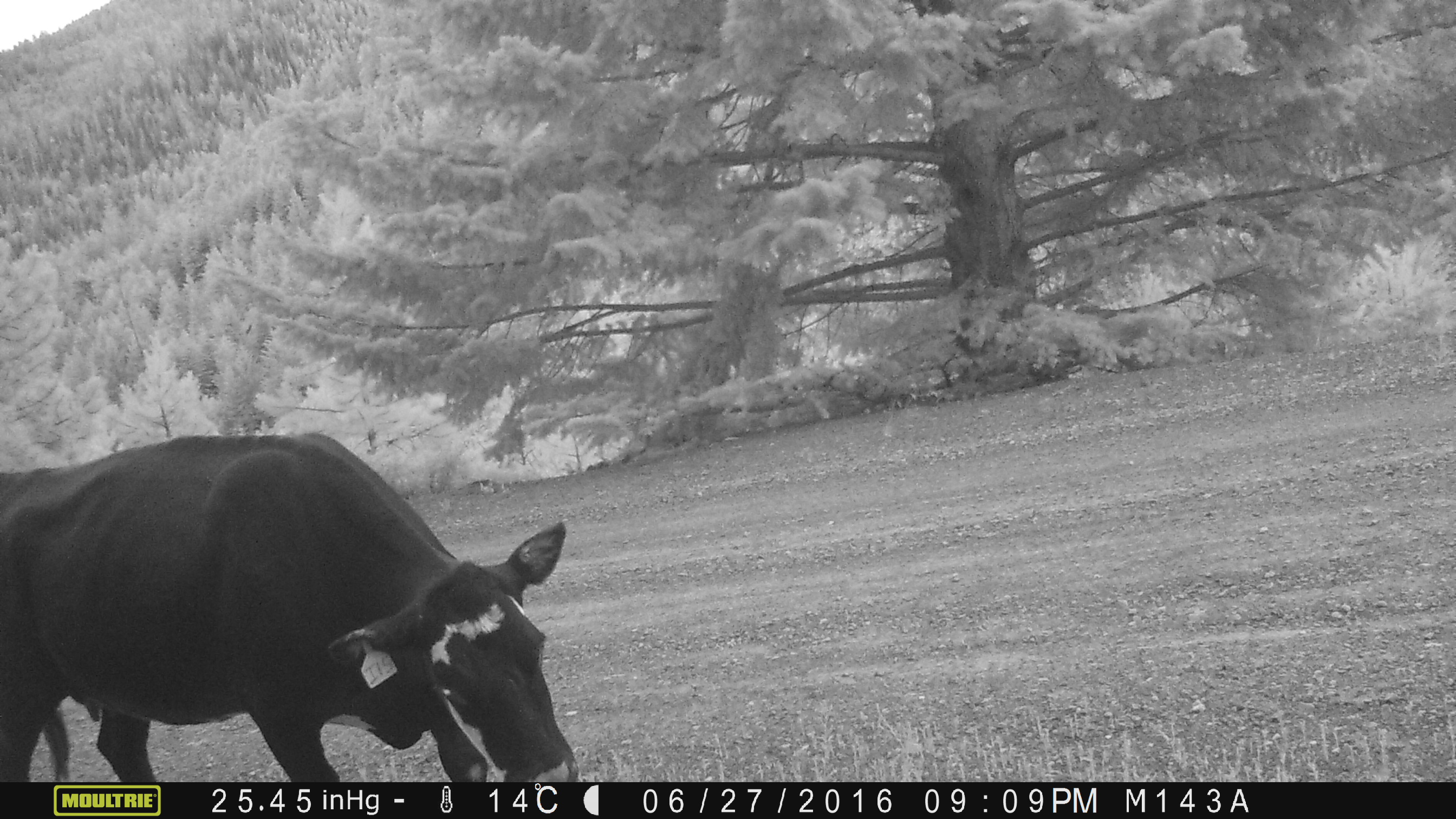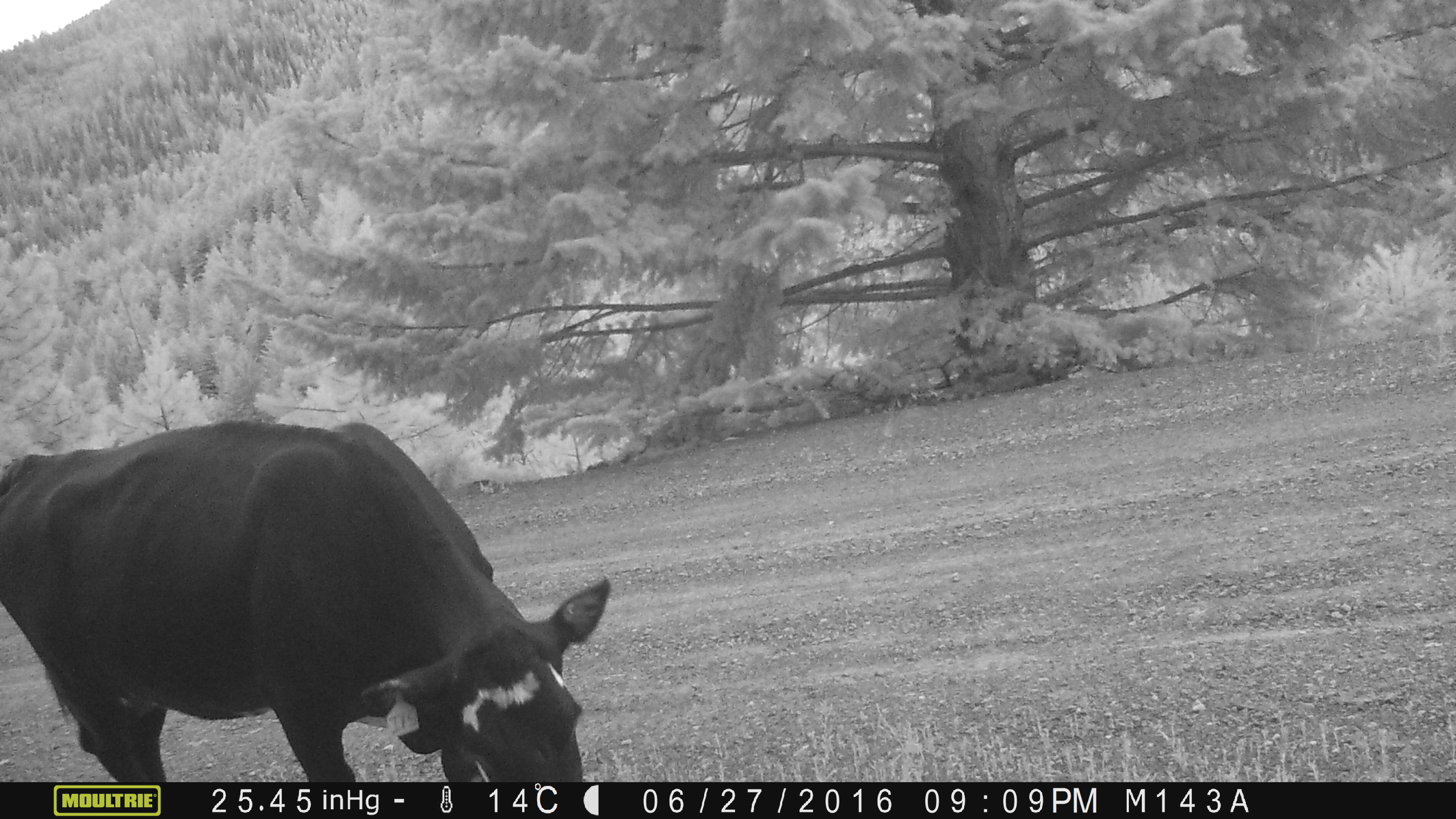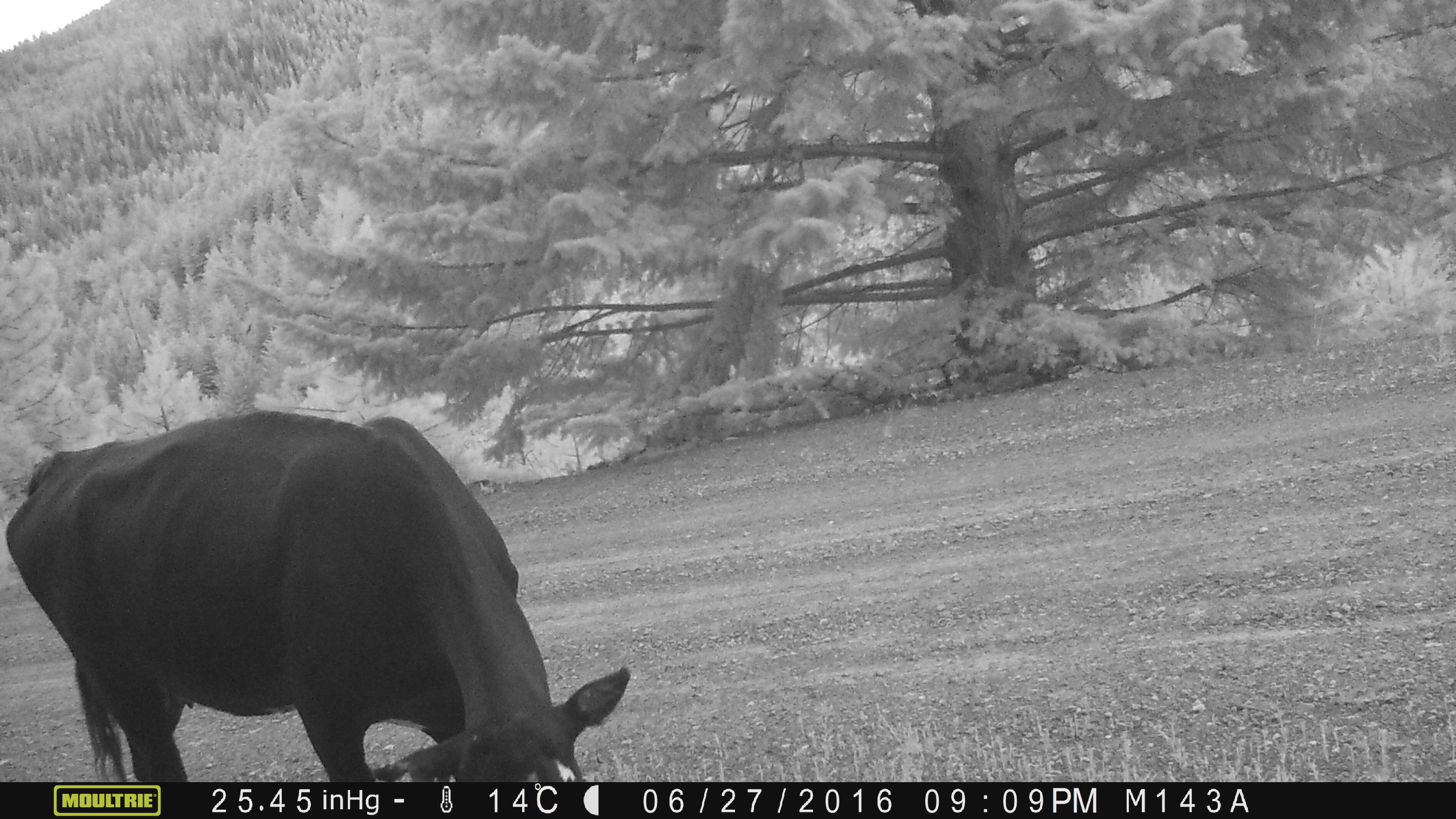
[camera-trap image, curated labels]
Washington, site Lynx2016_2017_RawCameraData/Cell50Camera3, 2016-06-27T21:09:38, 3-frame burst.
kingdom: Animalia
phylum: Chordata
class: Mammalia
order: Artiodactyla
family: Bovidae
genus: Bos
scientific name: Bos taurus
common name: domestic cattle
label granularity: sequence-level